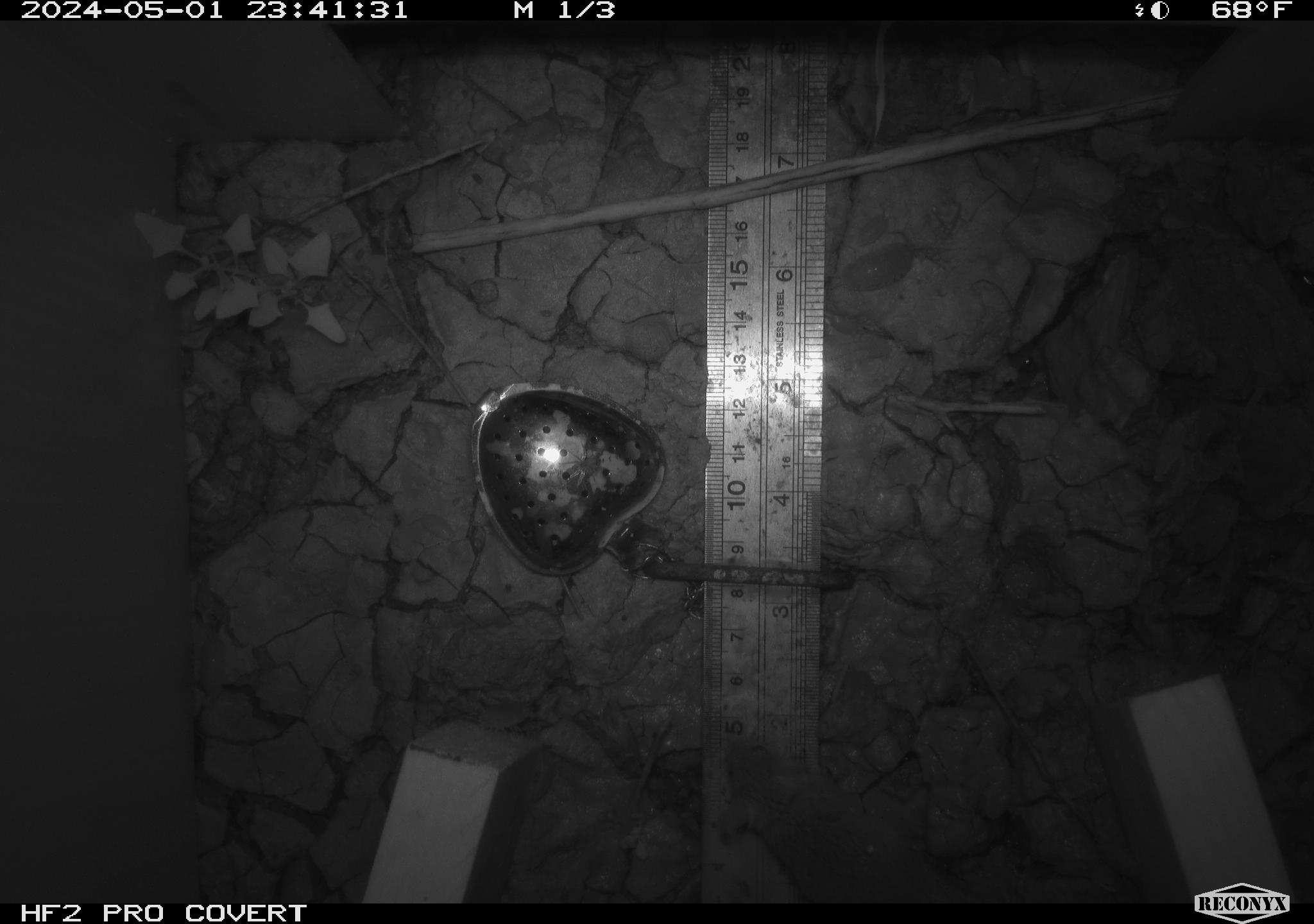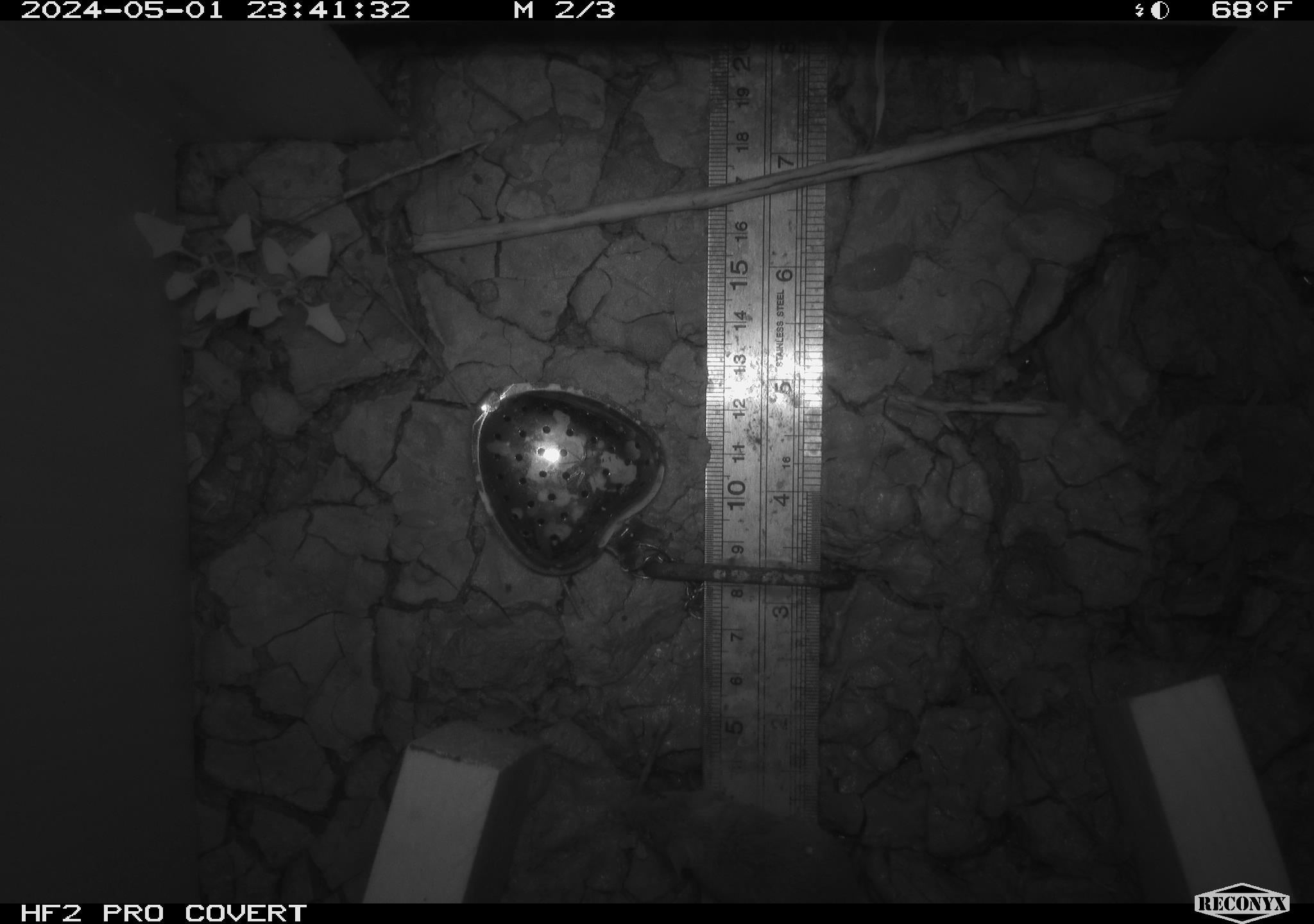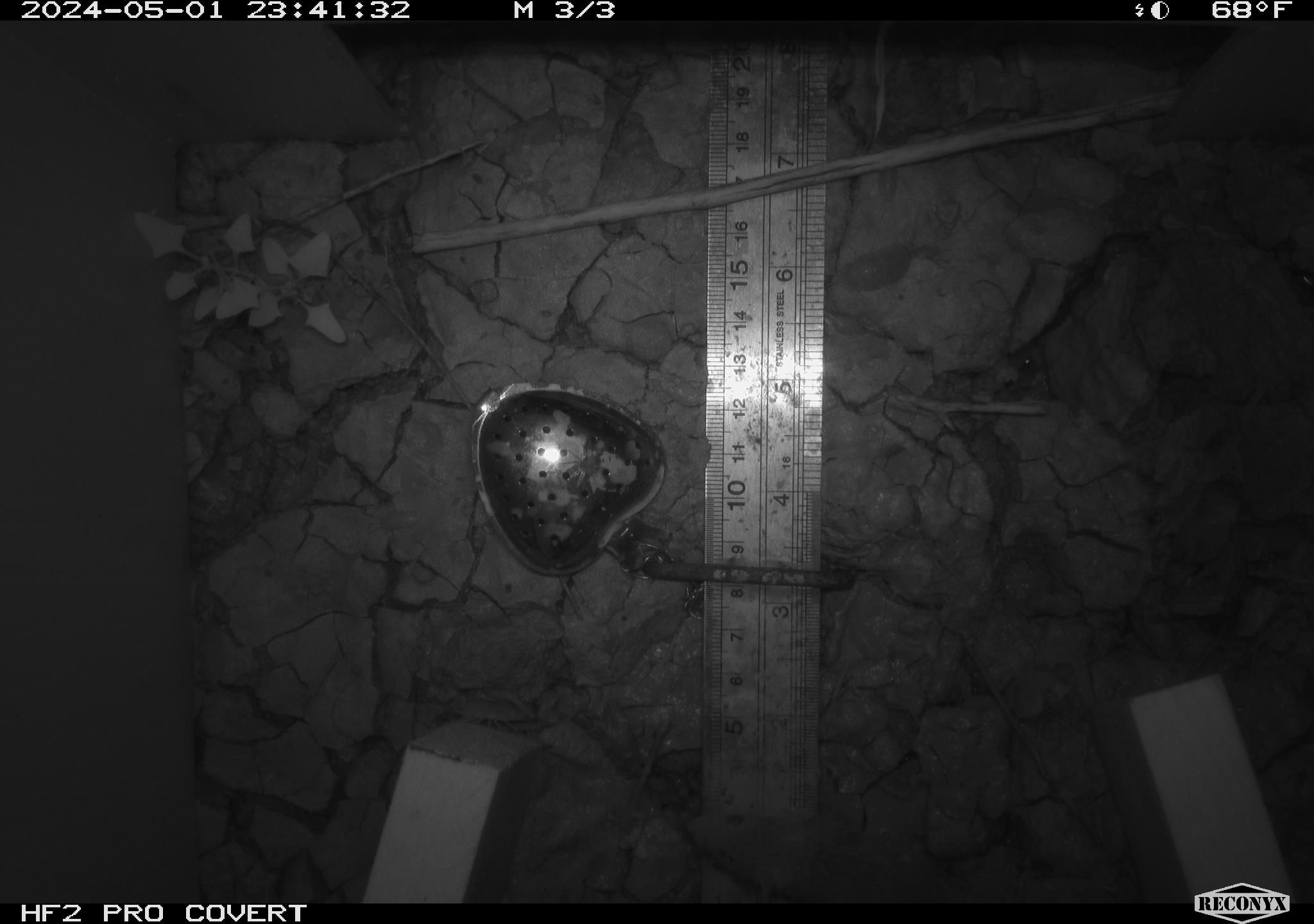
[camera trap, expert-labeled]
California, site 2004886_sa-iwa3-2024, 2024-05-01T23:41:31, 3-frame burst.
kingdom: Animalia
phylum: Chordata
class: Mammalia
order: Rodentia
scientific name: Rodentia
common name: mouse species